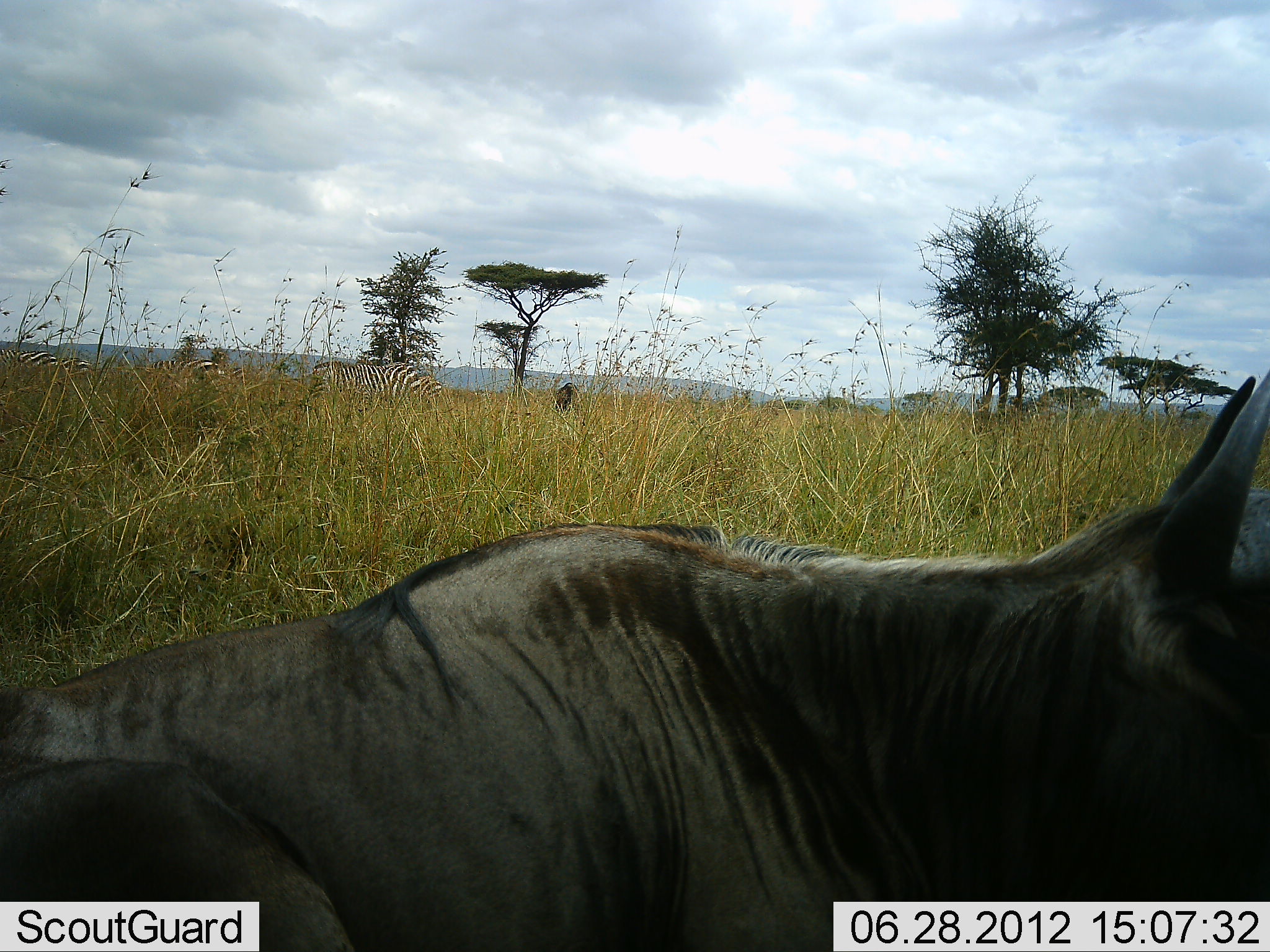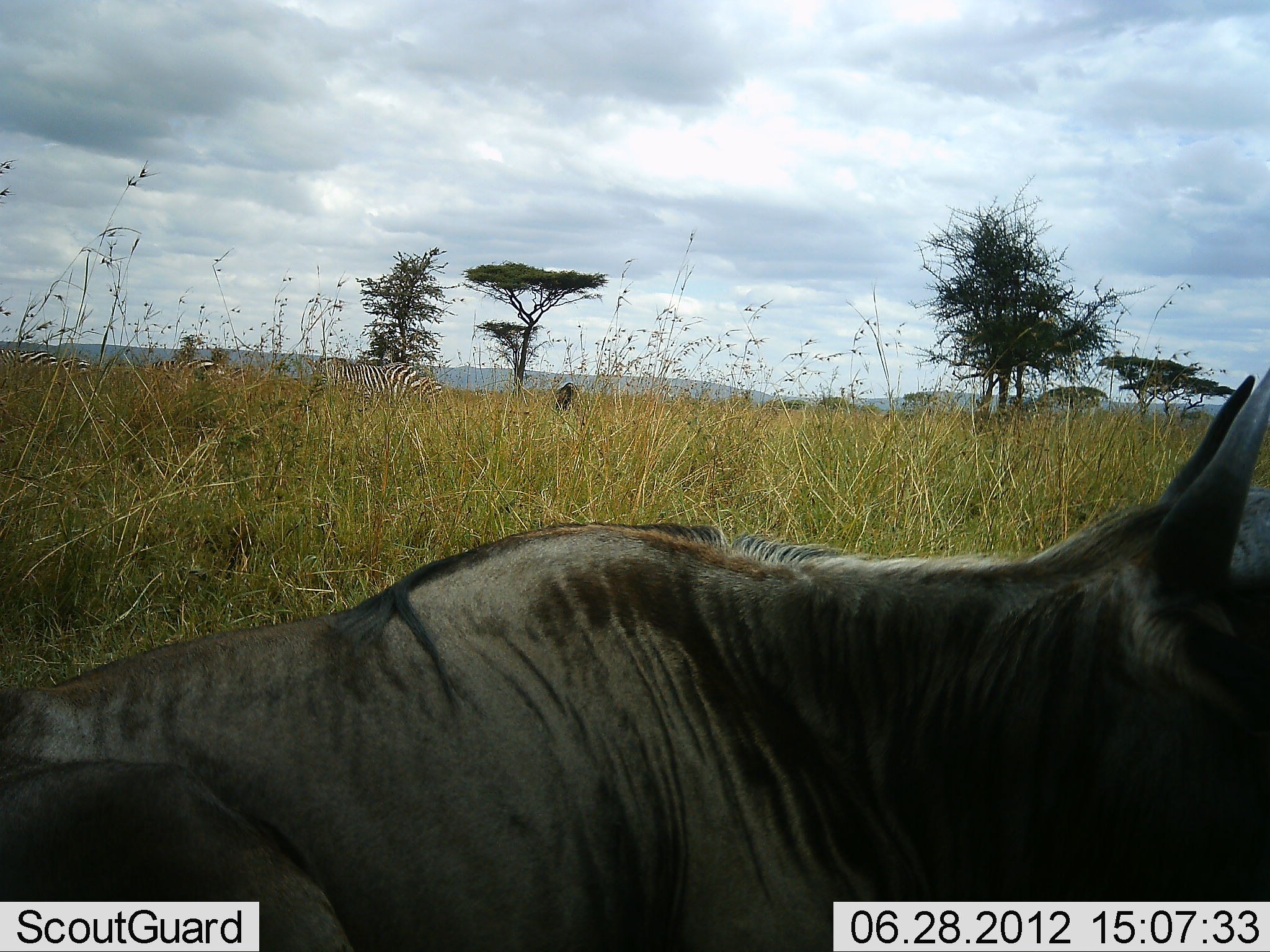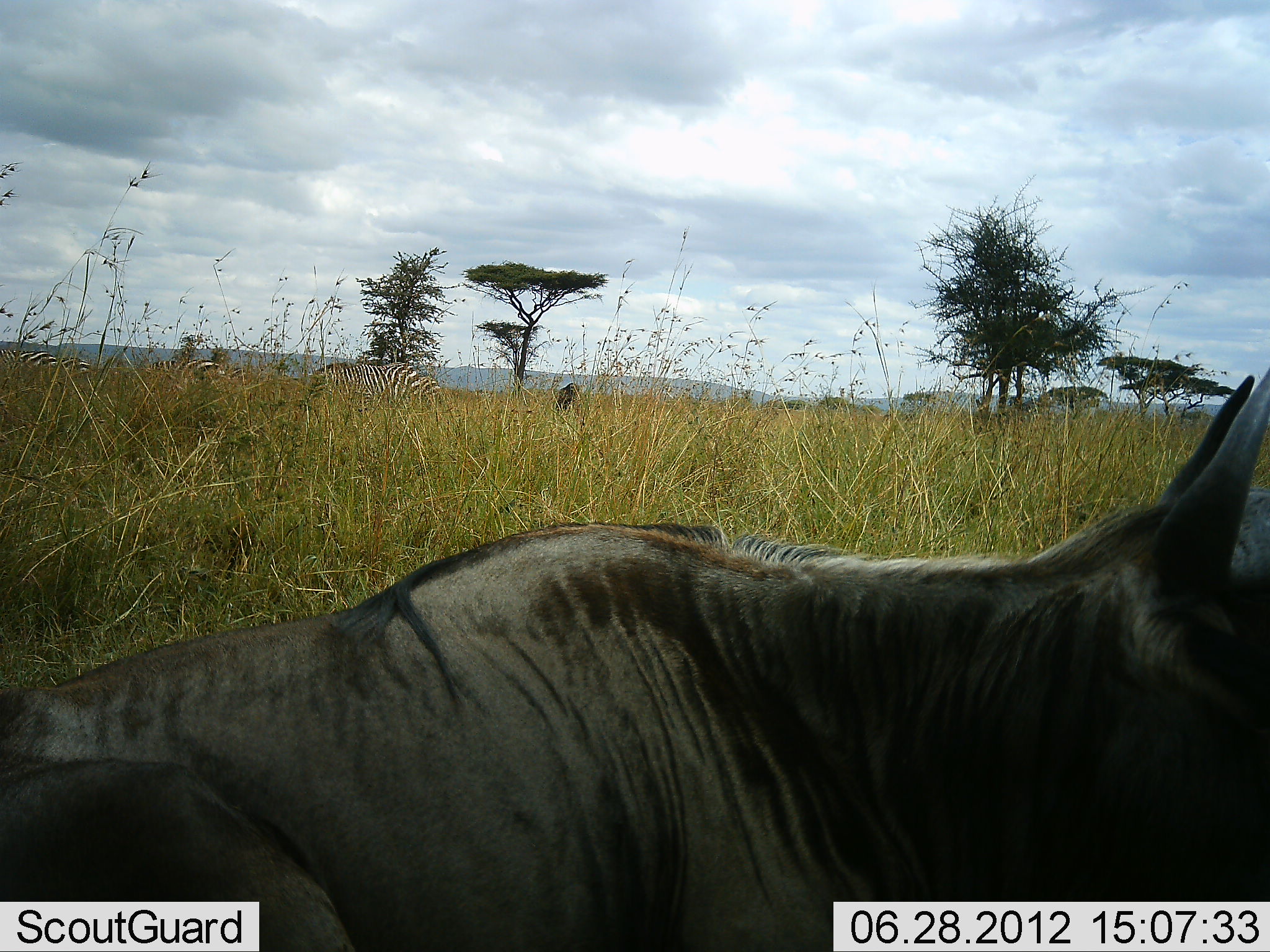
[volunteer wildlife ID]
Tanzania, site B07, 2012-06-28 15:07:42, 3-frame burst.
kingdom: Animalia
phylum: Chordata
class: Mammalia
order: Artiodactyla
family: Bovidae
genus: Connochaetes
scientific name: Connochaetes taurinus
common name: blue wildebeest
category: wildebeest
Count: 1.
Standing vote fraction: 36%.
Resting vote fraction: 91%.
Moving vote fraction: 0%.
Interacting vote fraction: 0%.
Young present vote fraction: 0%.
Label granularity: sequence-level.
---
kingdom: Animalia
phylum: Chordata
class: Mammalia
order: Perissodactyla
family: Equidae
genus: Equus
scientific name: Equus quagga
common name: plains zebra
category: zebra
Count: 4.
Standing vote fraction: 40%.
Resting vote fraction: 0%.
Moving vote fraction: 0%.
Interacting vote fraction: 0%.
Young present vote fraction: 0%.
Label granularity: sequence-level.